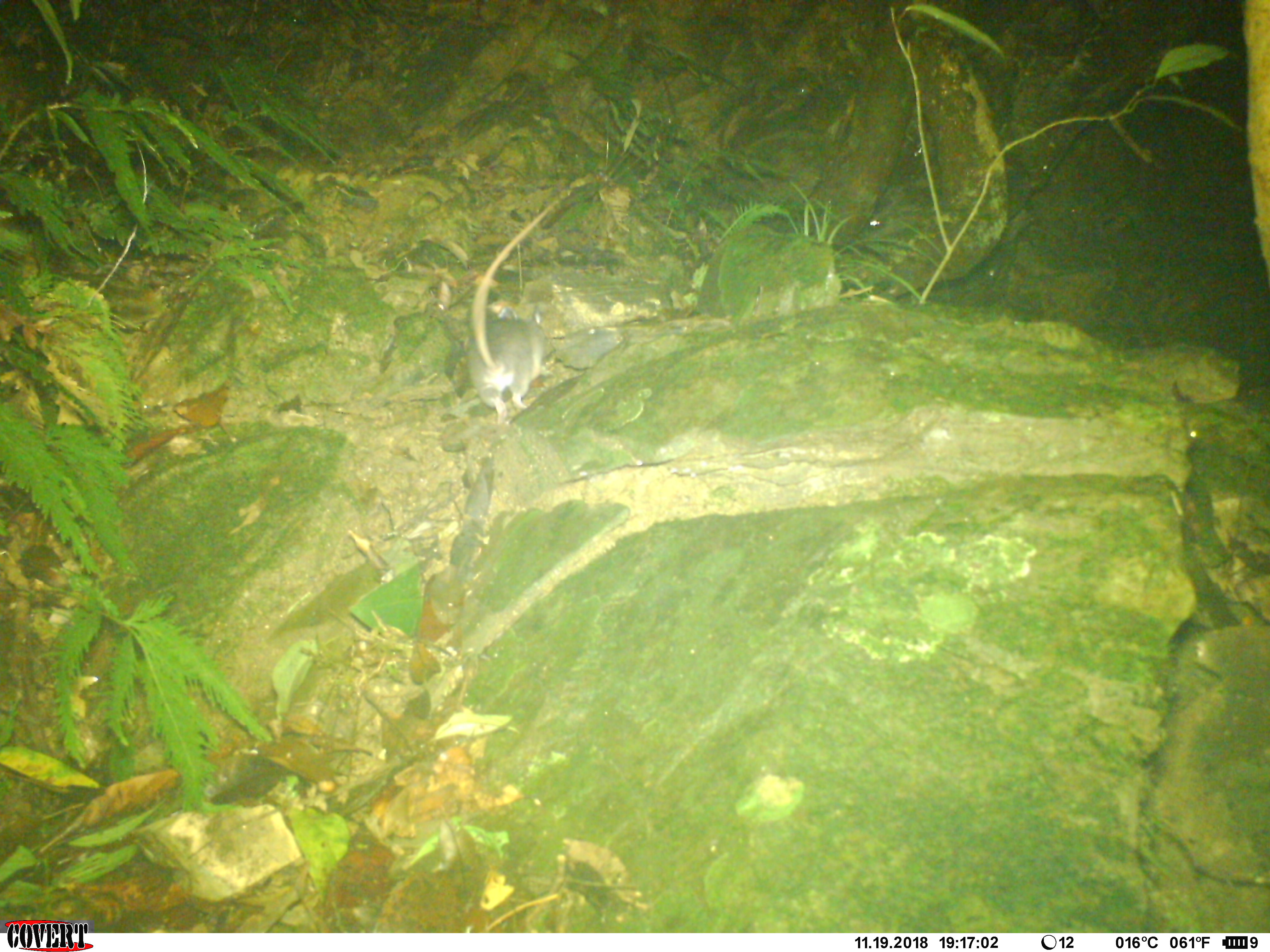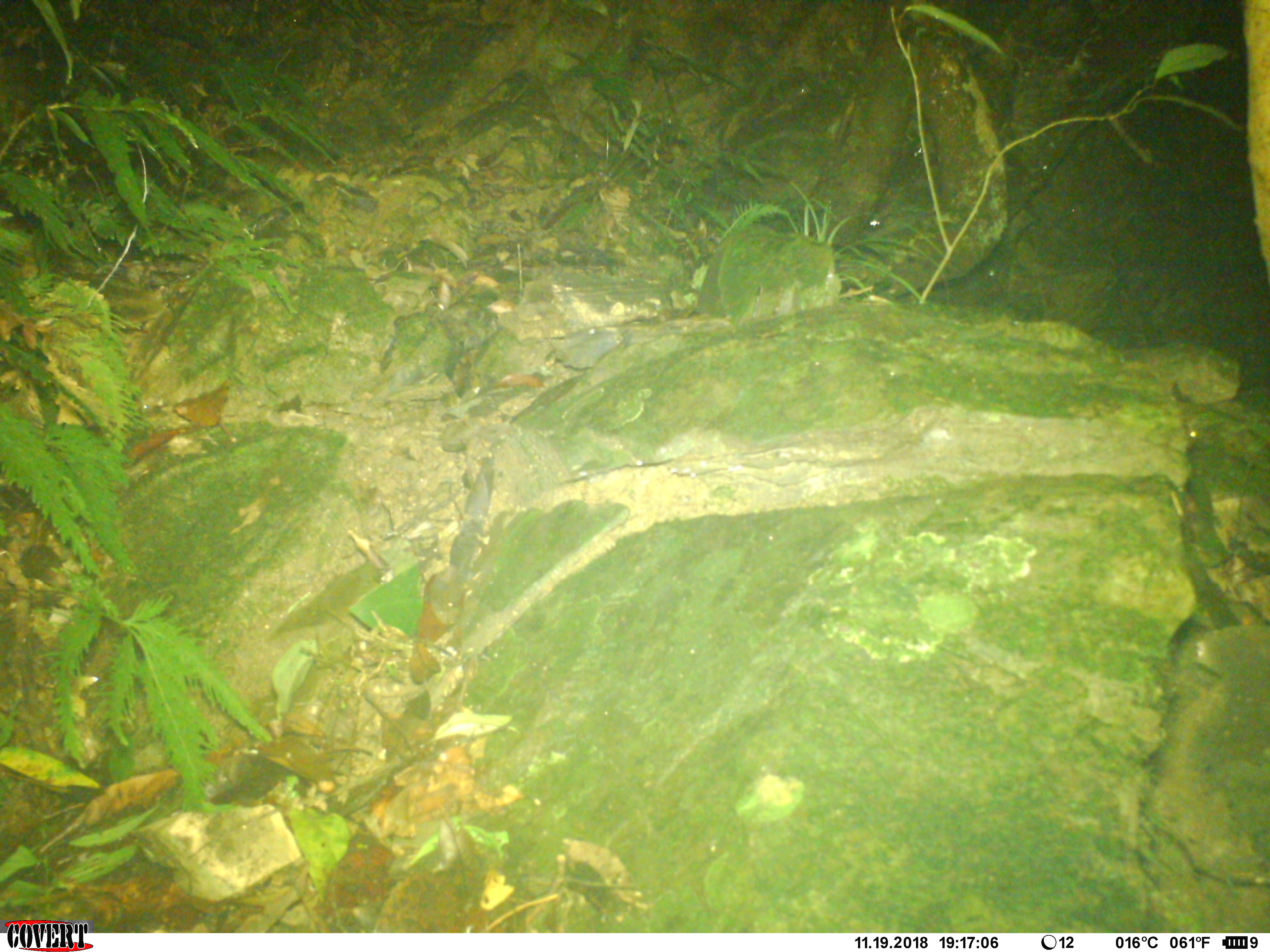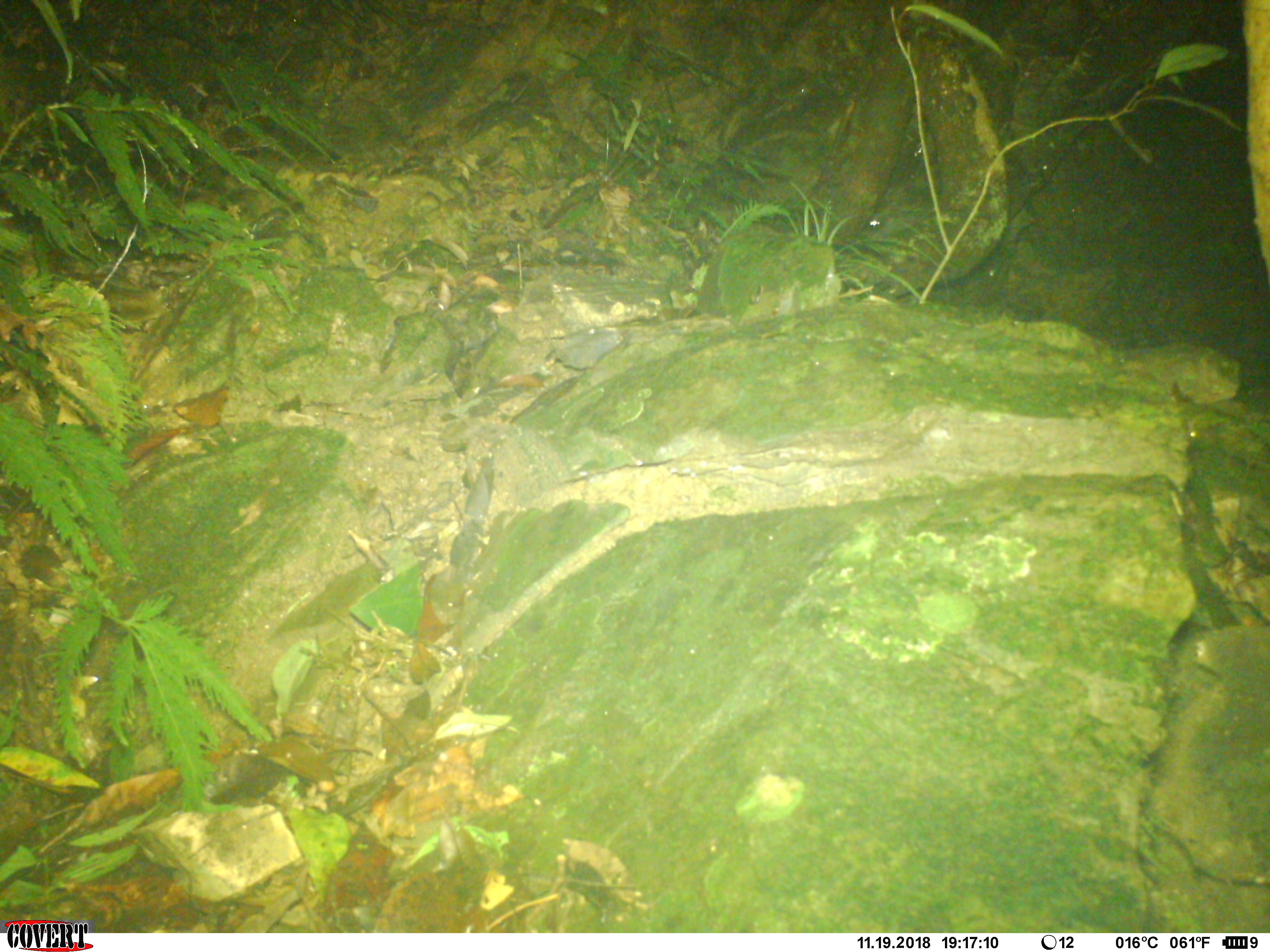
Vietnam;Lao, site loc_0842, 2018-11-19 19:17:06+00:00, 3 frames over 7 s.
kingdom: Animalia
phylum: Chordata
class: Mammalia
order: Rodentia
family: Muridae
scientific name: Muridae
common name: old-world mice and rats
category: unidentified murid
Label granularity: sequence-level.